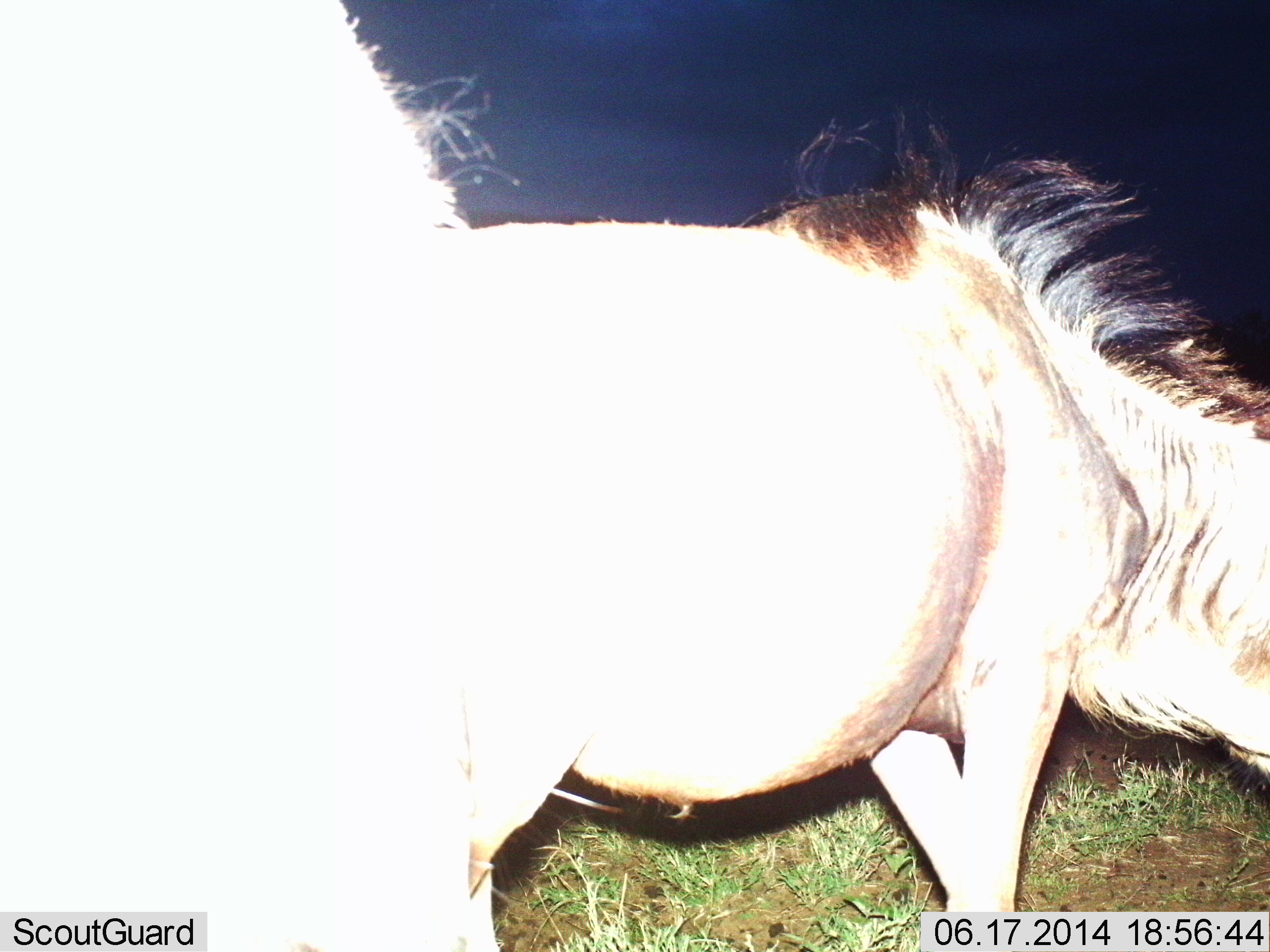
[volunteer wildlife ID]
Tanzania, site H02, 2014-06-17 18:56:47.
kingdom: Animalia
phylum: Chordata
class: Mammalia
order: Artiodactyla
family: Bovidae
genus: Connochaetes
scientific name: Connochaetes taurinus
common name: blue wildebeest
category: wildebeest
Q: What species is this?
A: Wildebeest (blue wildebeest) (Connochaetes taurinus).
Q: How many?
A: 2.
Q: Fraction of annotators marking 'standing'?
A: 100%.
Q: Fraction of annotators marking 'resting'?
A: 0%.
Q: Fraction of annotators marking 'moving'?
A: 0%.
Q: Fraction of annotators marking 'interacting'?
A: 0%.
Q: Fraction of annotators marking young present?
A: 0%.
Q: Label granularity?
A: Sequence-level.